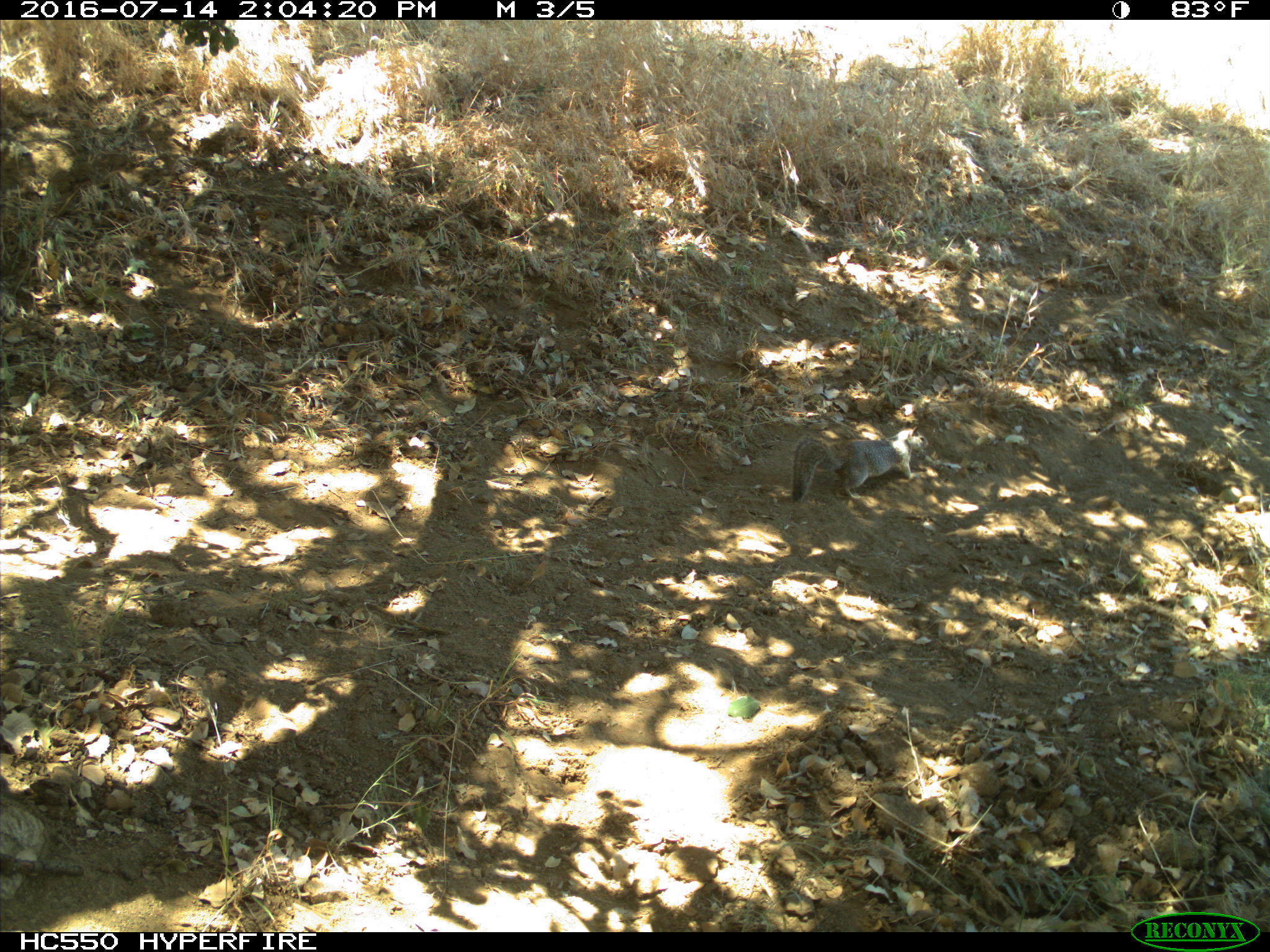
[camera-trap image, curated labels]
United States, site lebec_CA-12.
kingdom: Animalia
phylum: Chordata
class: Mammalia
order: Rodentia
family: Sciuridae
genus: Otospermophilus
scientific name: Otospermophilus beecheyi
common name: california ground squirrel